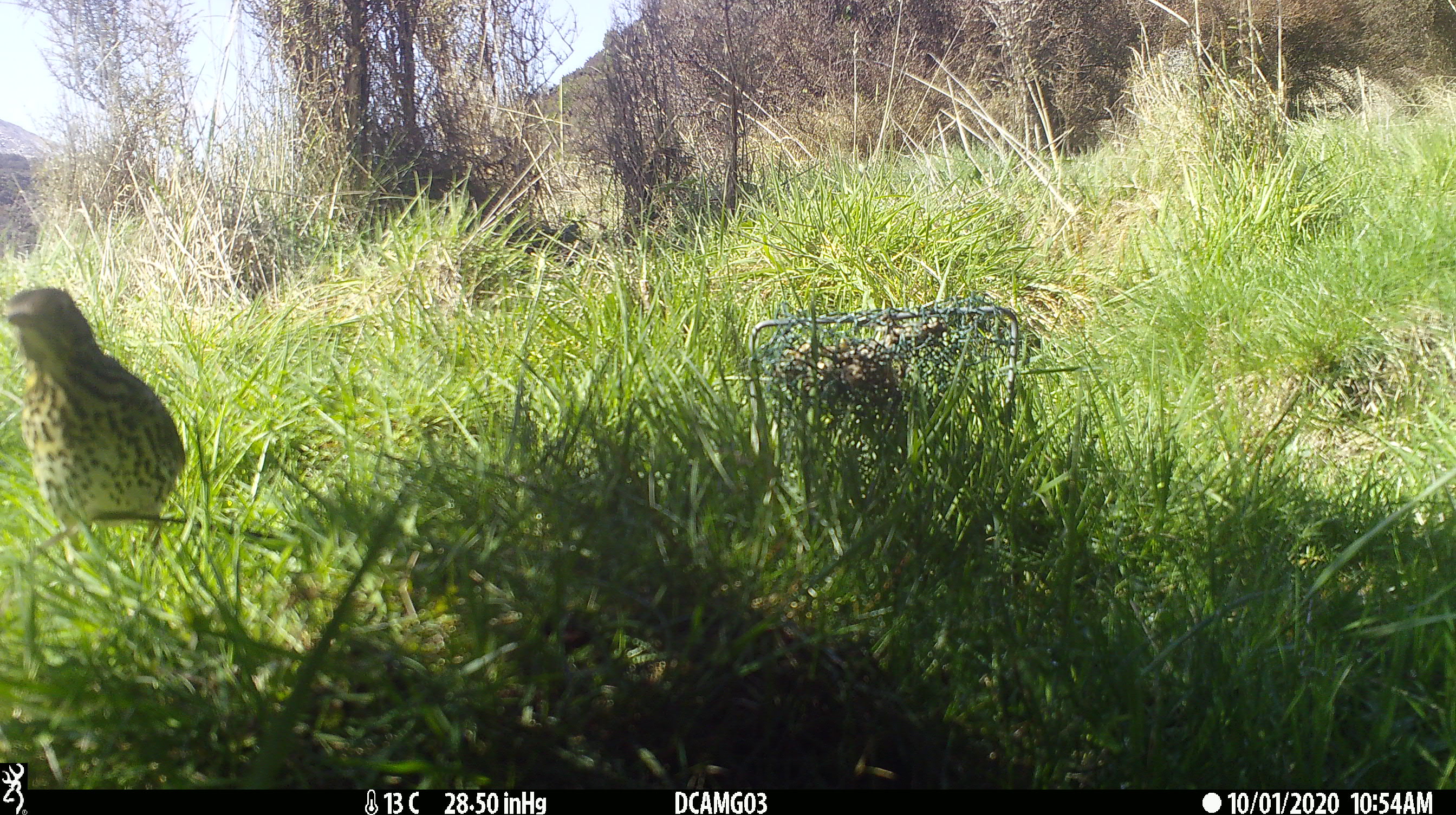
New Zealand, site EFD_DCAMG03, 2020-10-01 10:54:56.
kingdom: Animalia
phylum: Chordata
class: Aves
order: Passeriformes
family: Turdidae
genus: Turdus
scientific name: Turdus philomelos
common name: song thrush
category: thrush